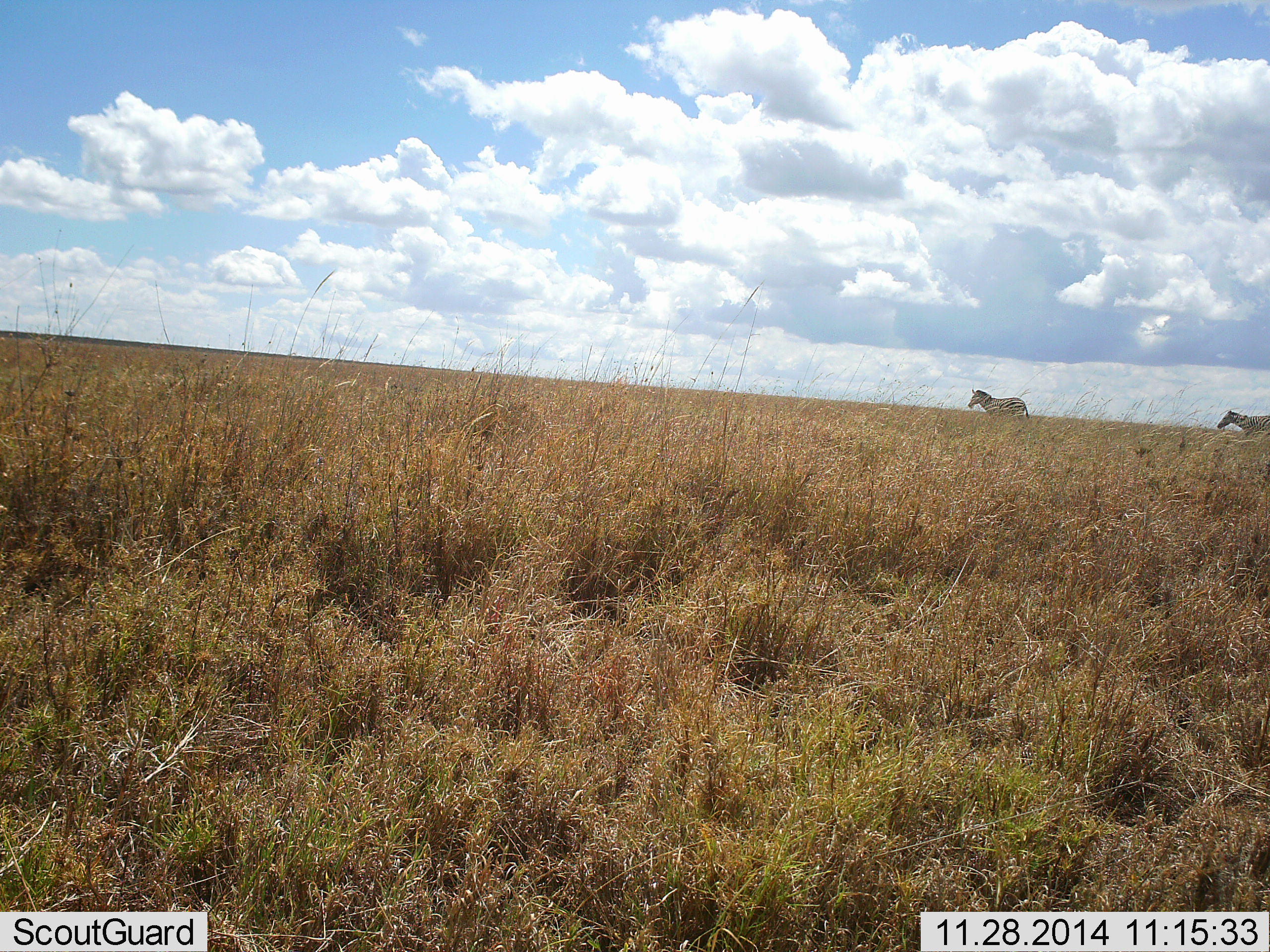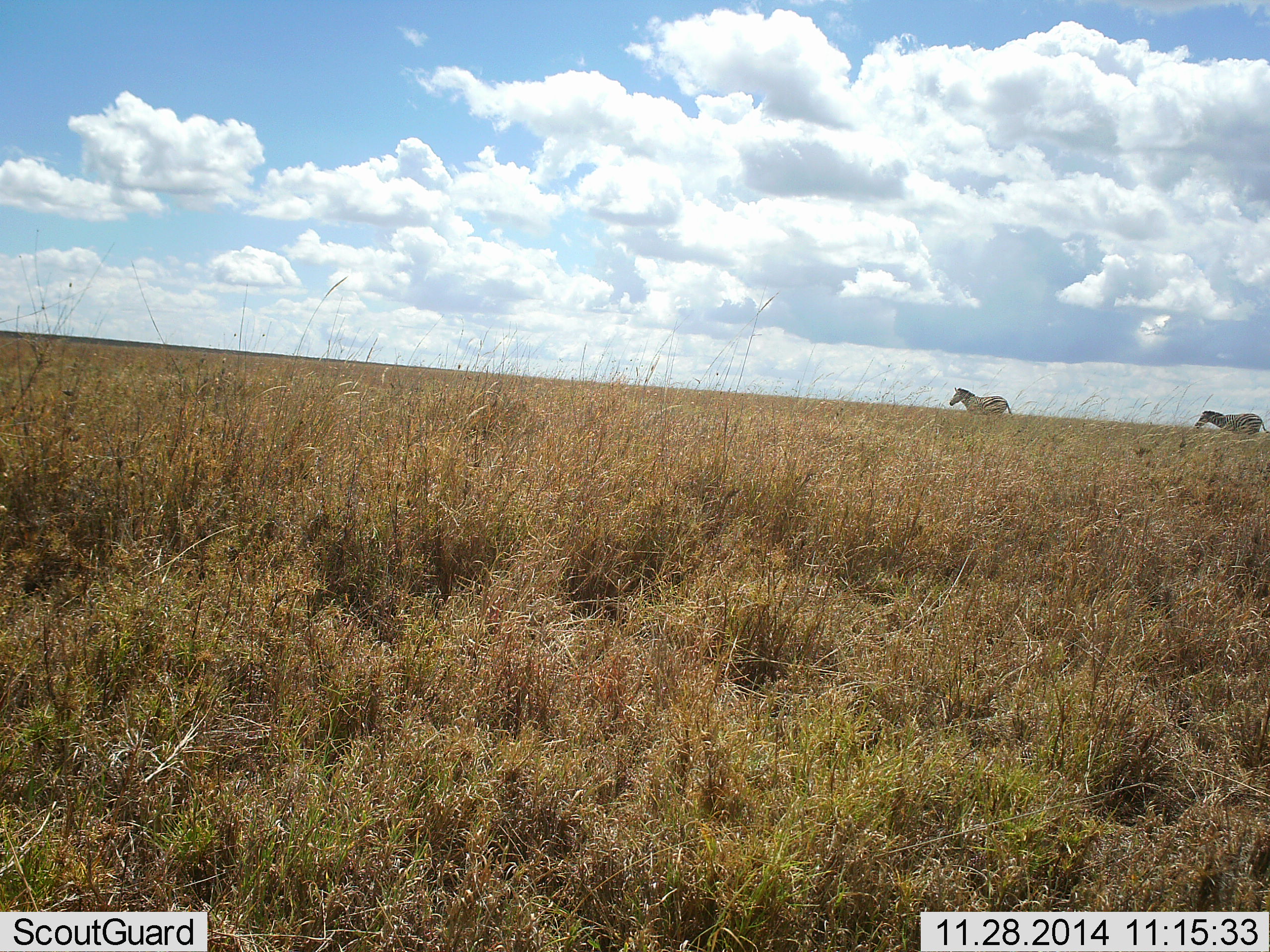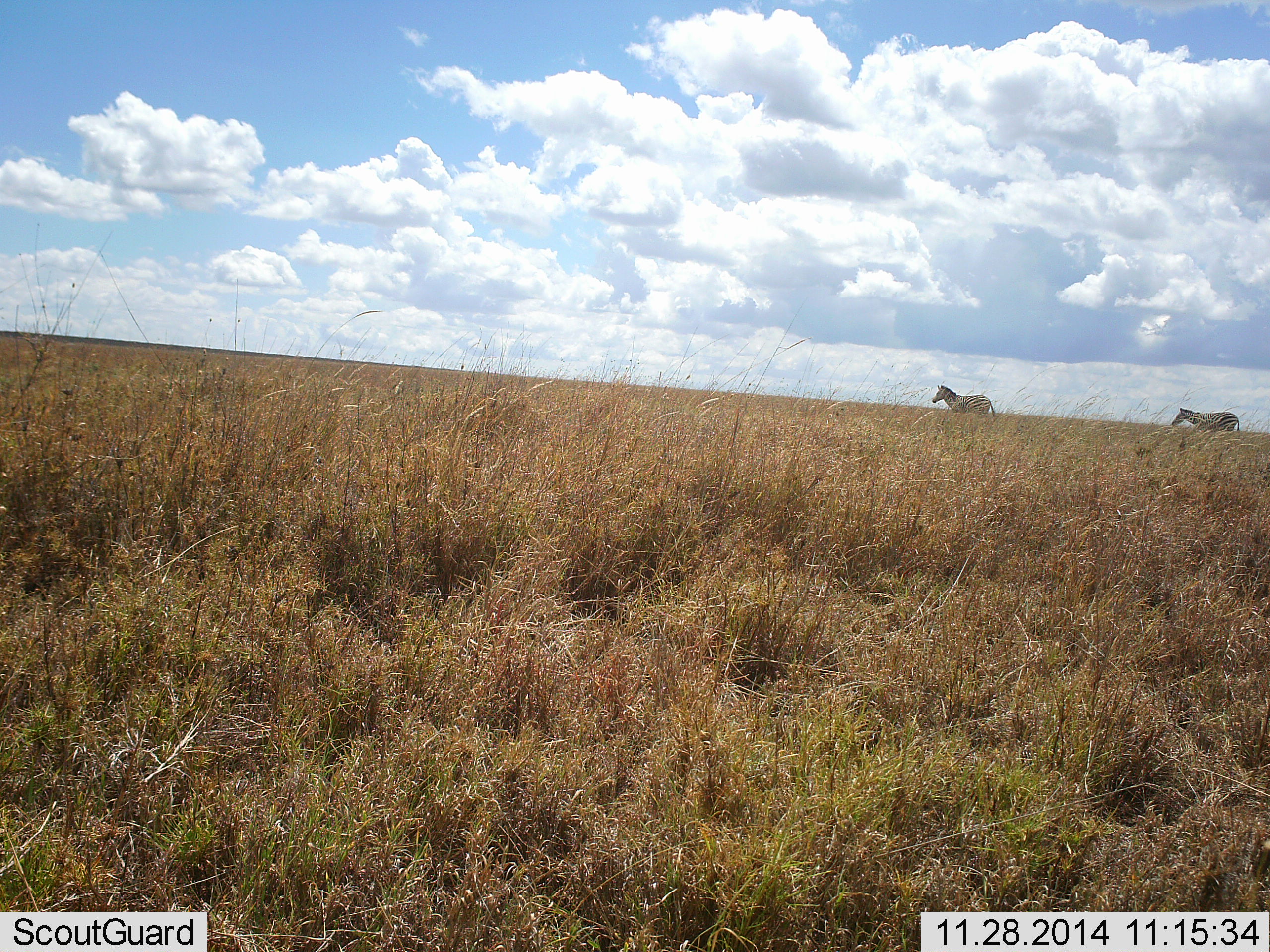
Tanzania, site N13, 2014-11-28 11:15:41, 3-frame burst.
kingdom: Animalia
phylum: Chordata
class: Mammalia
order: Perissodactyla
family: Equidae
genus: Equus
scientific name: Equus quagga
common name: plains zebra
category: zebra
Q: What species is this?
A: Zebra (plains zebra) (Equus quagga).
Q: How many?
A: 2.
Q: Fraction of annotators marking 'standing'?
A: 10%.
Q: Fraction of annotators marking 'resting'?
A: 0%.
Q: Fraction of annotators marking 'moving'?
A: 100%.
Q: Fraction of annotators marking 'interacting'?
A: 0%.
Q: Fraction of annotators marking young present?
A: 0%.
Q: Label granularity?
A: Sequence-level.